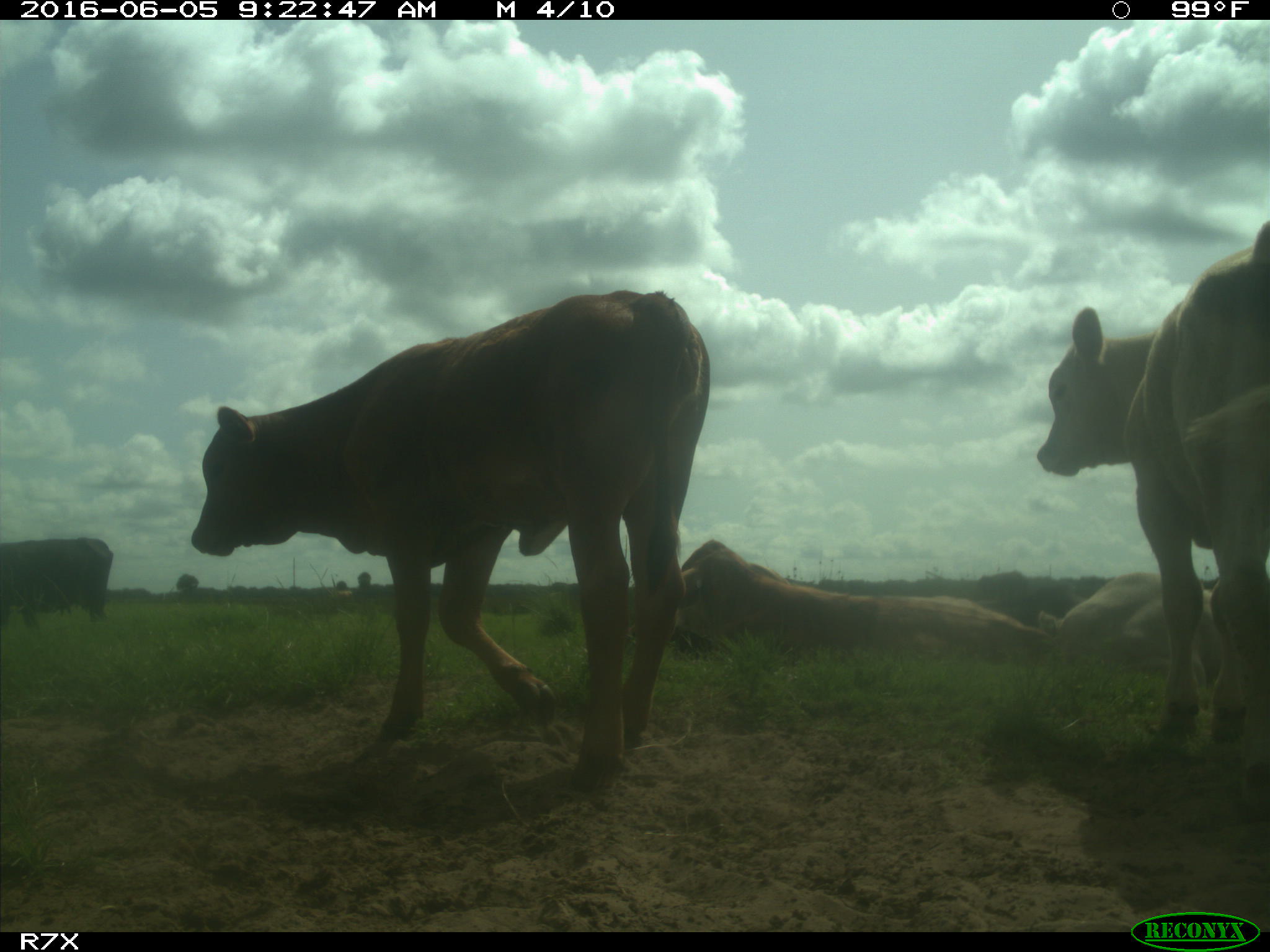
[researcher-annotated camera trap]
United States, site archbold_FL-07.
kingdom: Animalia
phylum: Chordata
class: Mammalia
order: Artiodactyla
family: Bovidae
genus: Bos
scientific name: Bos taurus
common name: domestic cow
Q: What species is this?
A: Bos taurus (domestic cow).